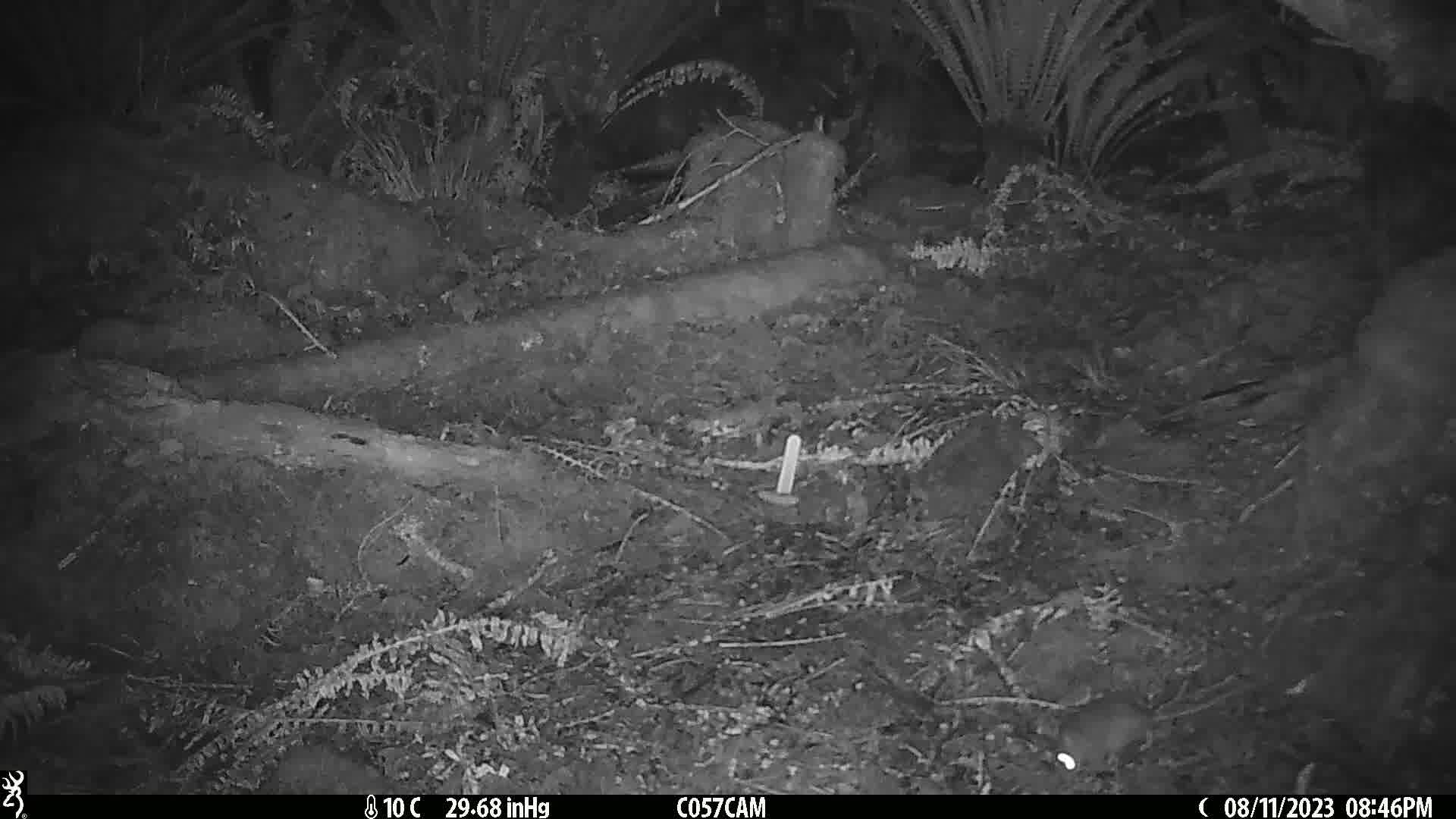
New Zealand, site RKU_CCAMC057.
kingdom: Animalia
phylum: Chordata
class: Mammalia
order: Rodentia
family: Muridae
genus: Rattus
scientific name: Rattus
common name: rat